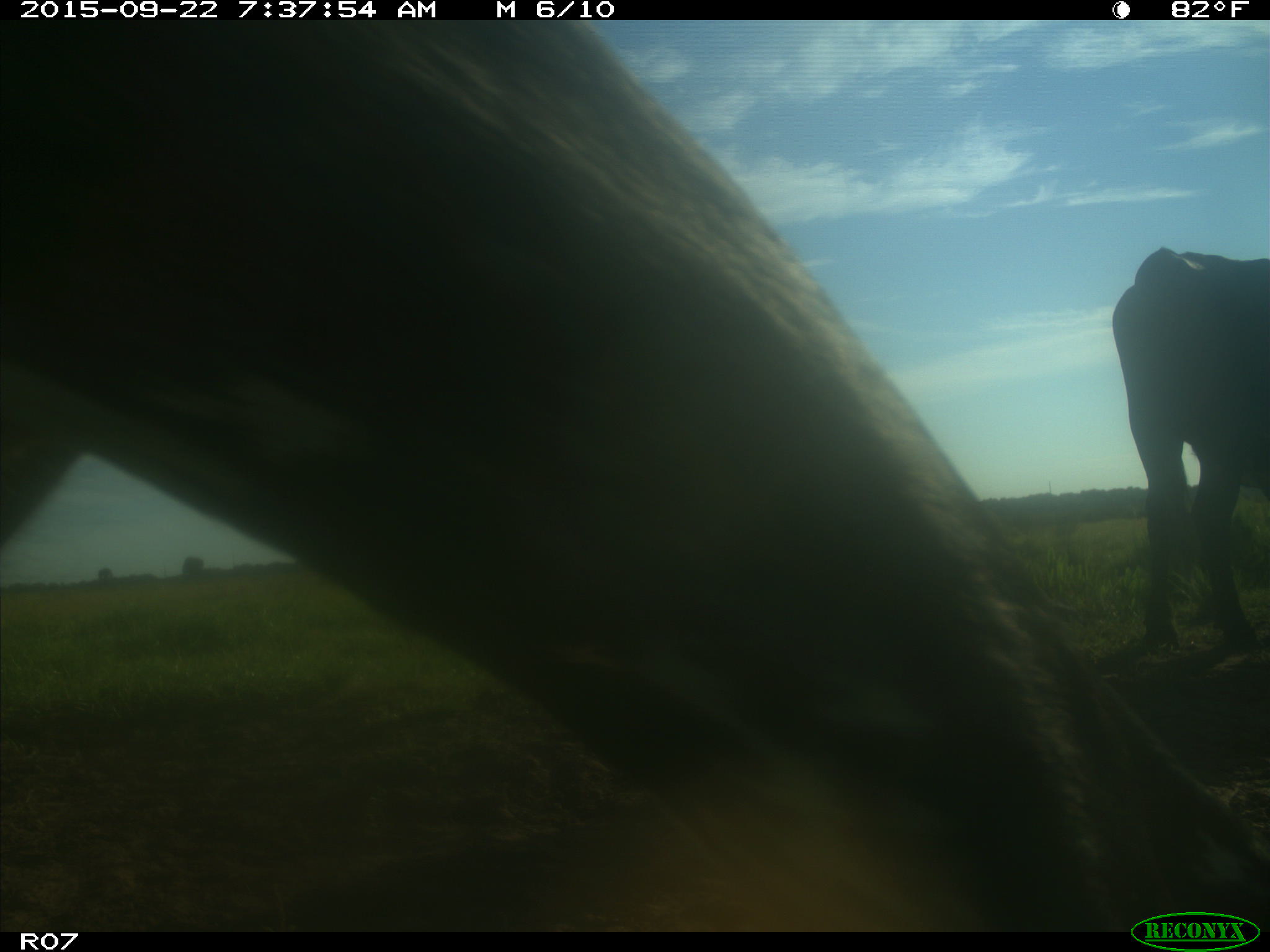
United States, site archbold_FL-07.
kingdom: Animalia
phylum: Chordata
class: Mammalia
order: Artiodactyla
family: Bovidae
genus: Bos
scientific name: Bos taurus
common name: domestic cow